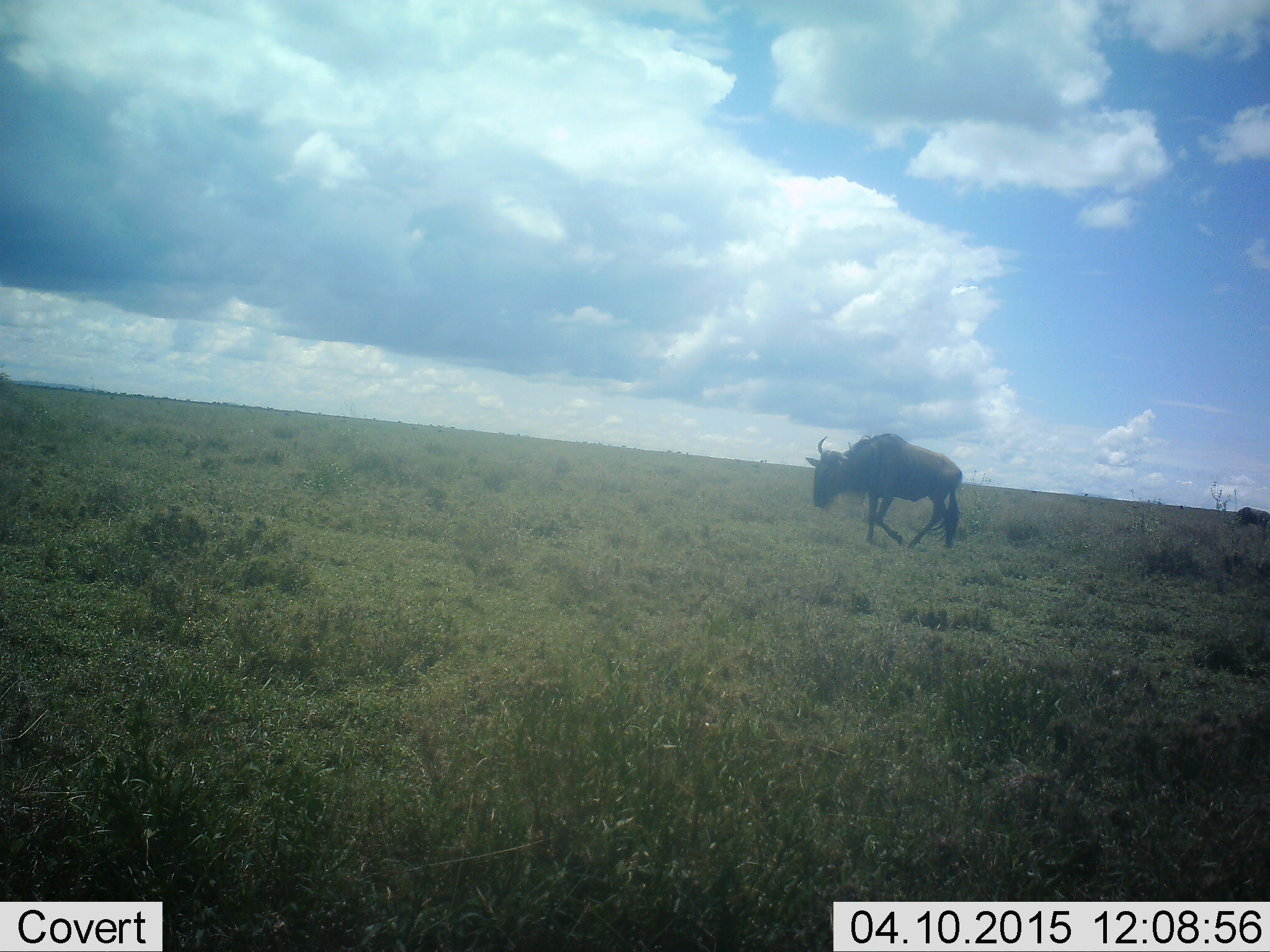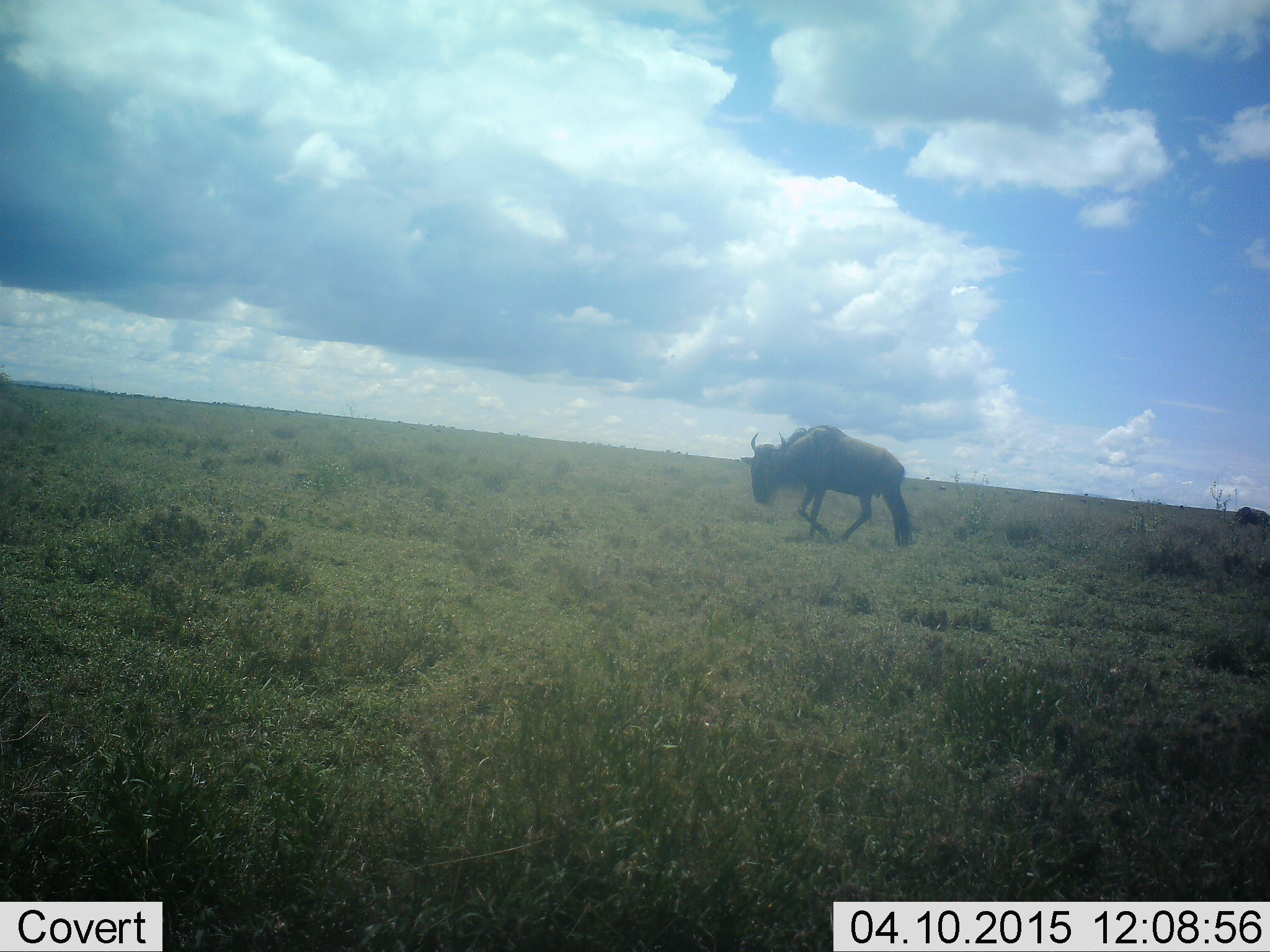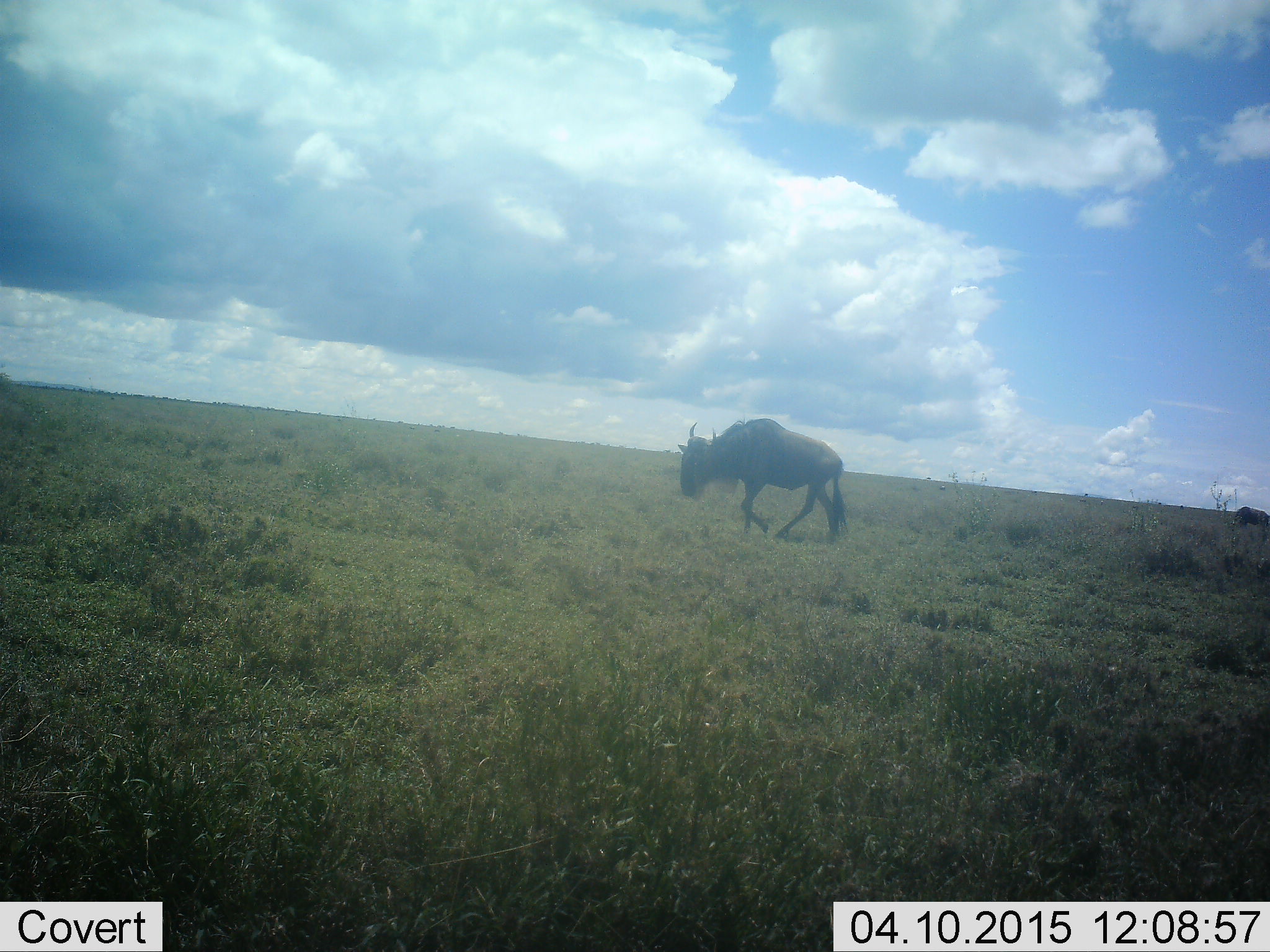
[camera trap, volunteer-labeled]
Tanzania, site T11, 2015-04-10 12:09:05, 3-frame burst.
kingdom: Animalia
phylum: Chordata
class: Mammalia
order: Artiodactyla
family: Bovidae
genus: Connochaetes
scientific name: Connochaetes taurinus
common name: blue wildebeest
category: wildebeest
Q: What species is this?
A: Wildebeest (blue wildebeest) (Connochaetes taurinus).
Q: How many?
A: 1.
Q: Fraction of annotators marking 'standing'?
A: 10%.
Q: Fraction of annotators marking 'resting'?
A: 0%.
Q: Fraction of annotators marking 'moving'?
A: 100%.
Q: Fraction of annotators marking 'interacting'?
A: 0%.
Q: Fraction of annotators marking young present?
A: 0%.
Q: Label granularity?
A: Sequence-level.